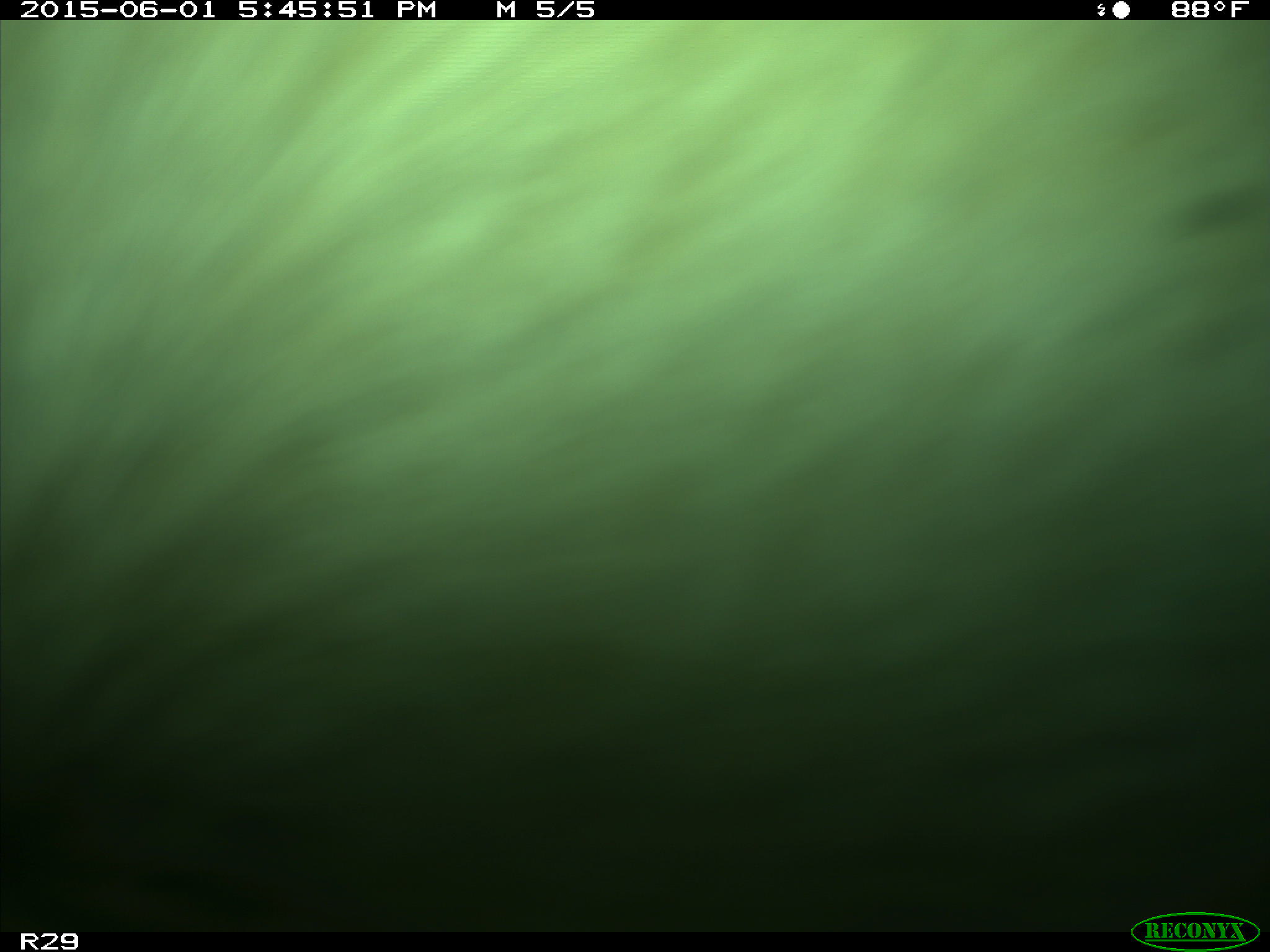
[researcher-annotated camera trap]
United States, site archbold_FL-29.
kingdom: Animalia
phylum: Chordata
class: Mammalia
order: Artiodactyla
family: Bovidae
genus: Bos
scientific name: Bos taurus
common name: domestic cow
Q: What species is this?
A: Bos taurus (domestic cow).